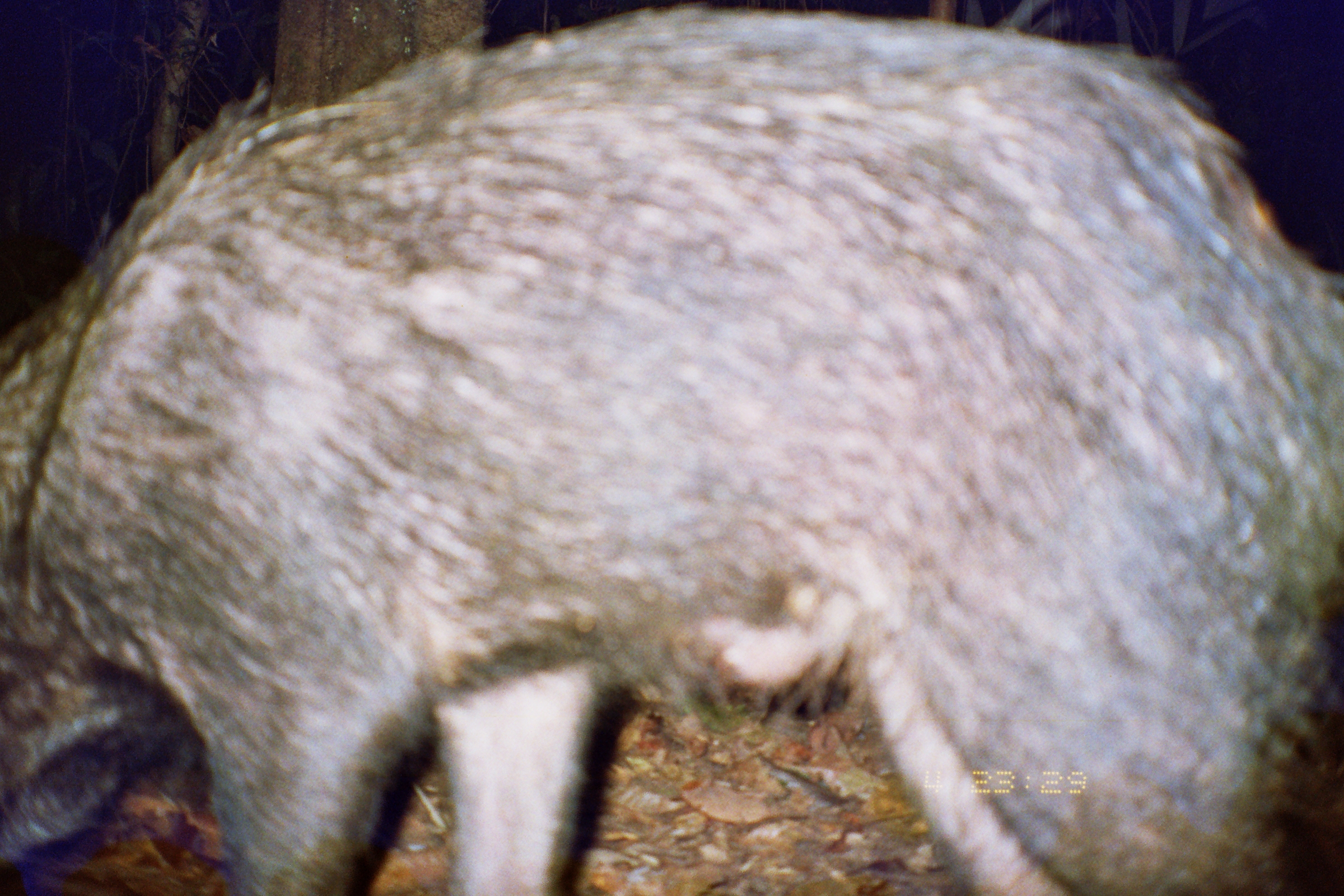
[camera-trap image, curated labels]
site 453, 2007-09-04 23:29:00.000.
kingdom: Animalia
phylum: Chordata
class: Mammalia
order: Artiodactyla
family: Tayassuidae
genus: Tayassu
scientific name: Tayassu pecari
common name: white-lipped peccary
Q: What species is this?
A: Tayassu pecari (white-lipped peccary).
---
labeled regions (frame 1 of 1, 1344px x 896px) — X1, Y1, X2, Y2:
tayassu pecari: 0, 0, 1344, 896